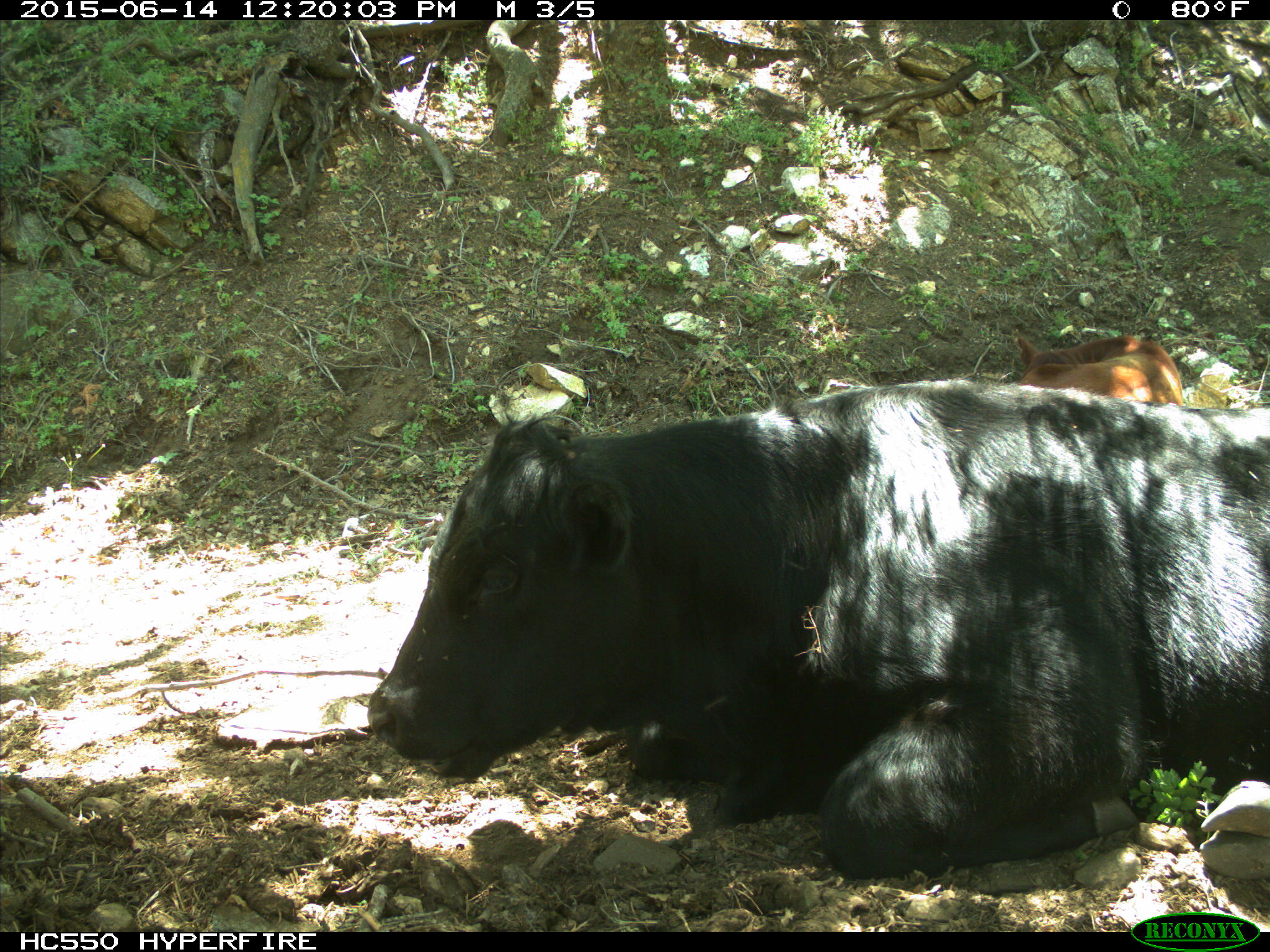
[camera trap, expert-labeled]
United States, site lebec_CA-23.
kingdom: Animalia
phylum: Chordata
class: Mammalia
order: Artiodactyla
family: Bovidae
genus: Bos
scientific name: Bos taurus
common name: domestic cow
Bos taurus (domestic cow).